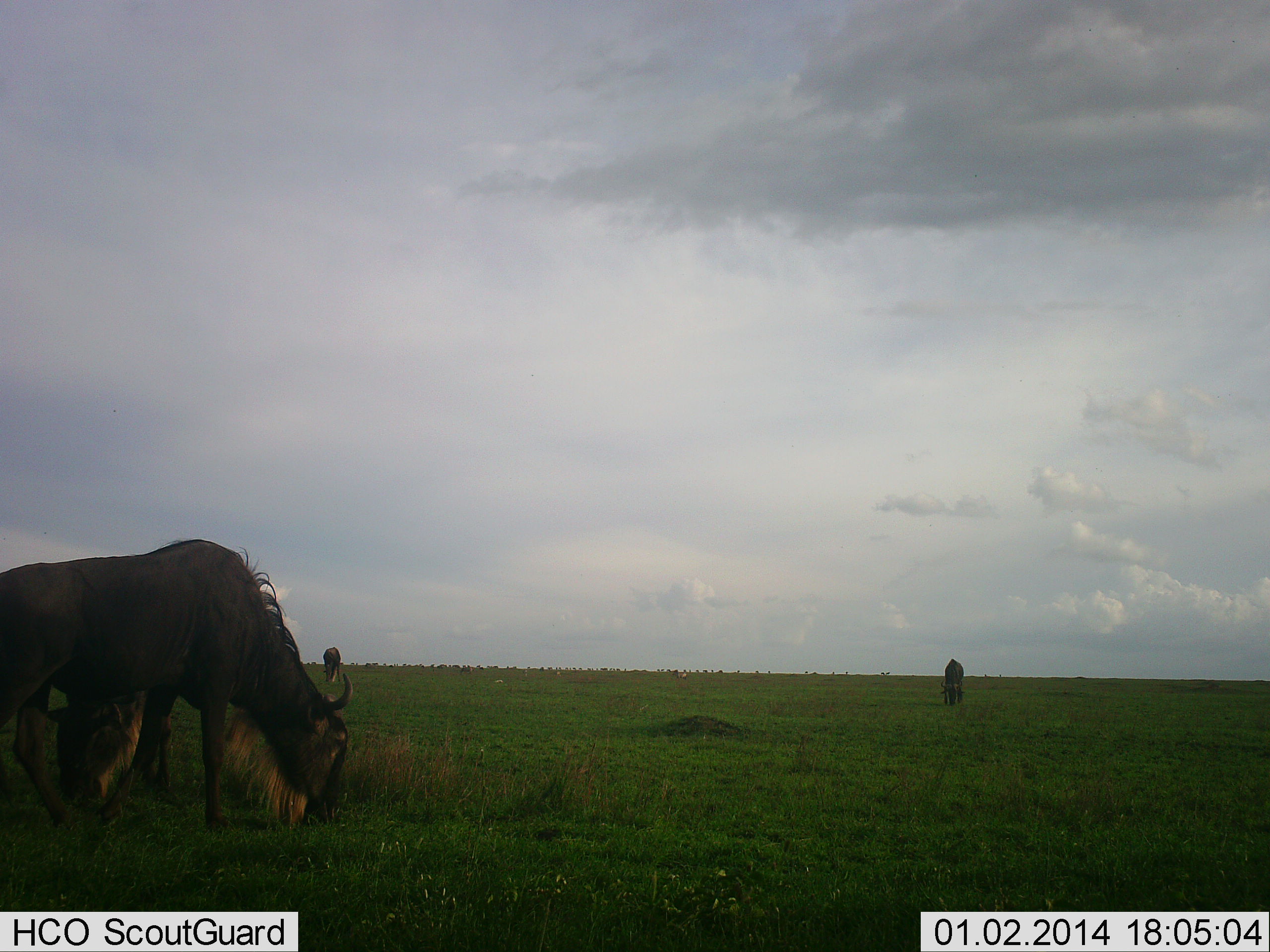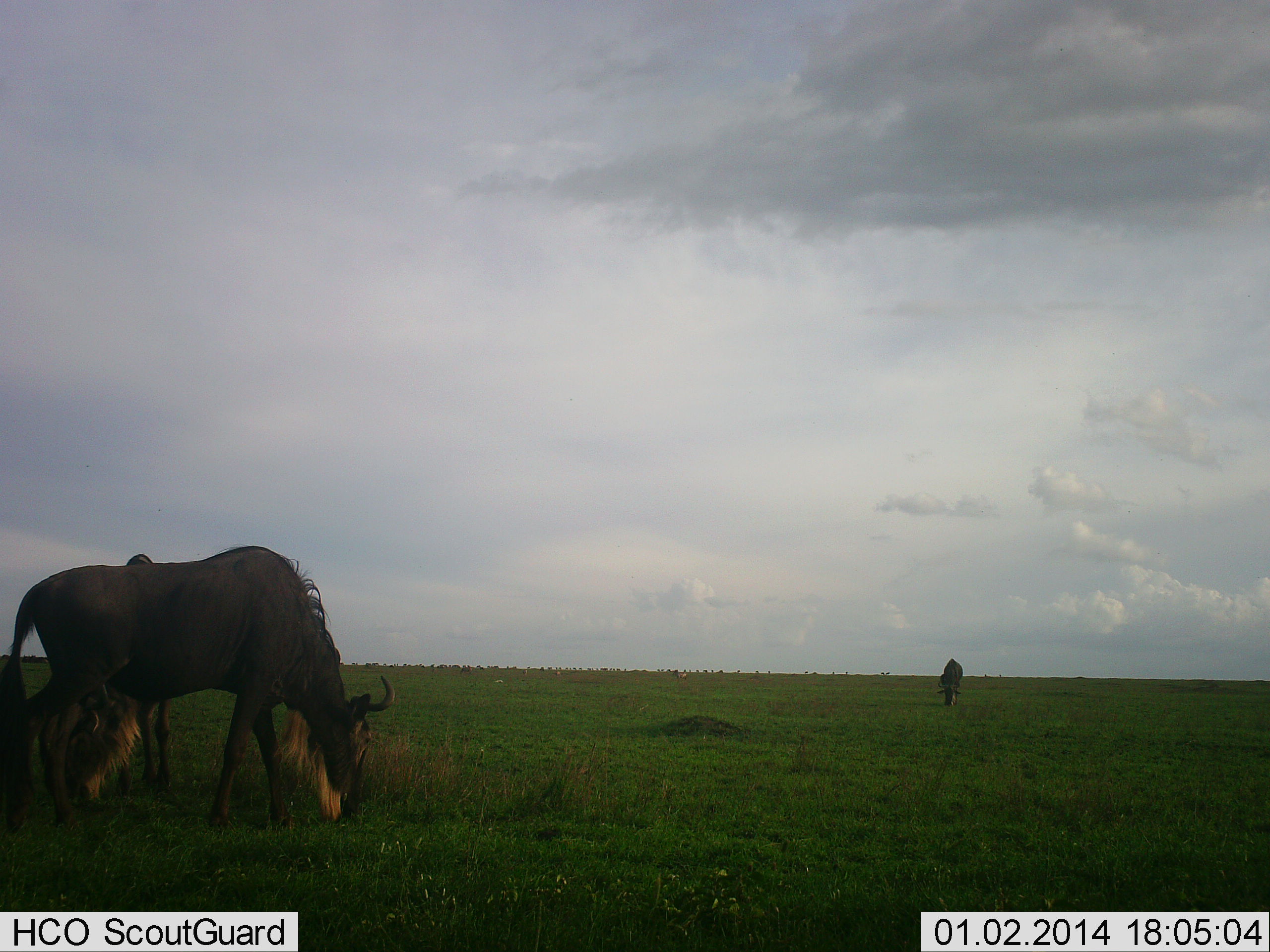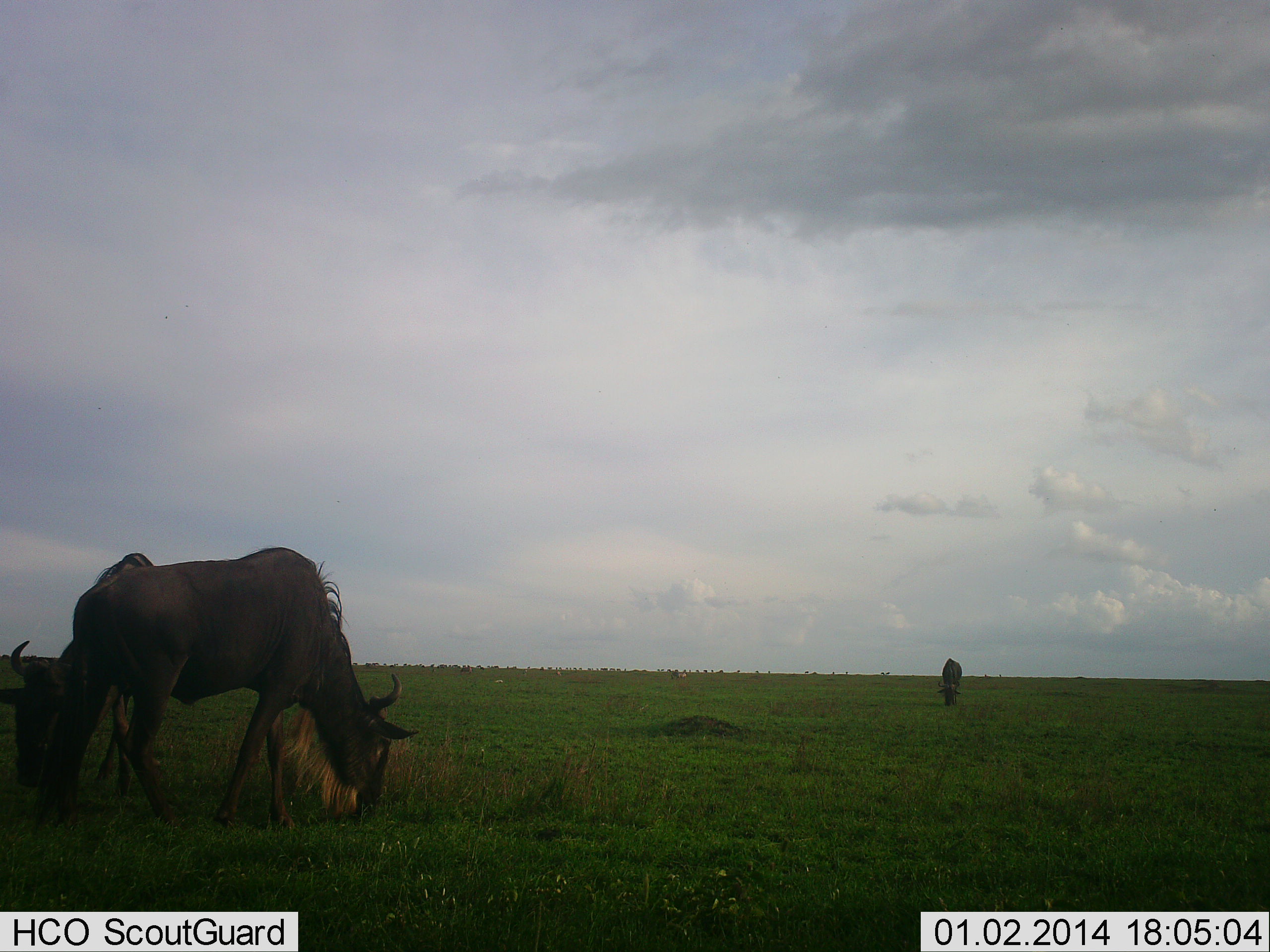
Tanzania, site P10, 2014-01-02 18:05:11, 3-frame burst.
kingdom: Animalia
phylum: Chordata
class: Mammalia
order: Artiodactyla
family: Bovidae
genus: Connochaetes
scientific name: Connochaetes taurinus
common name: blue wildebeest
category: wildebeest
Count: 3.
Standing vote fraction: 50%.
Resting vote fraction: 0%.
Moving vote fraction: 0%.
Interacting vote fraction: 0%.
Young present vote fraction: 0%.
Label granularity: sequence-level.